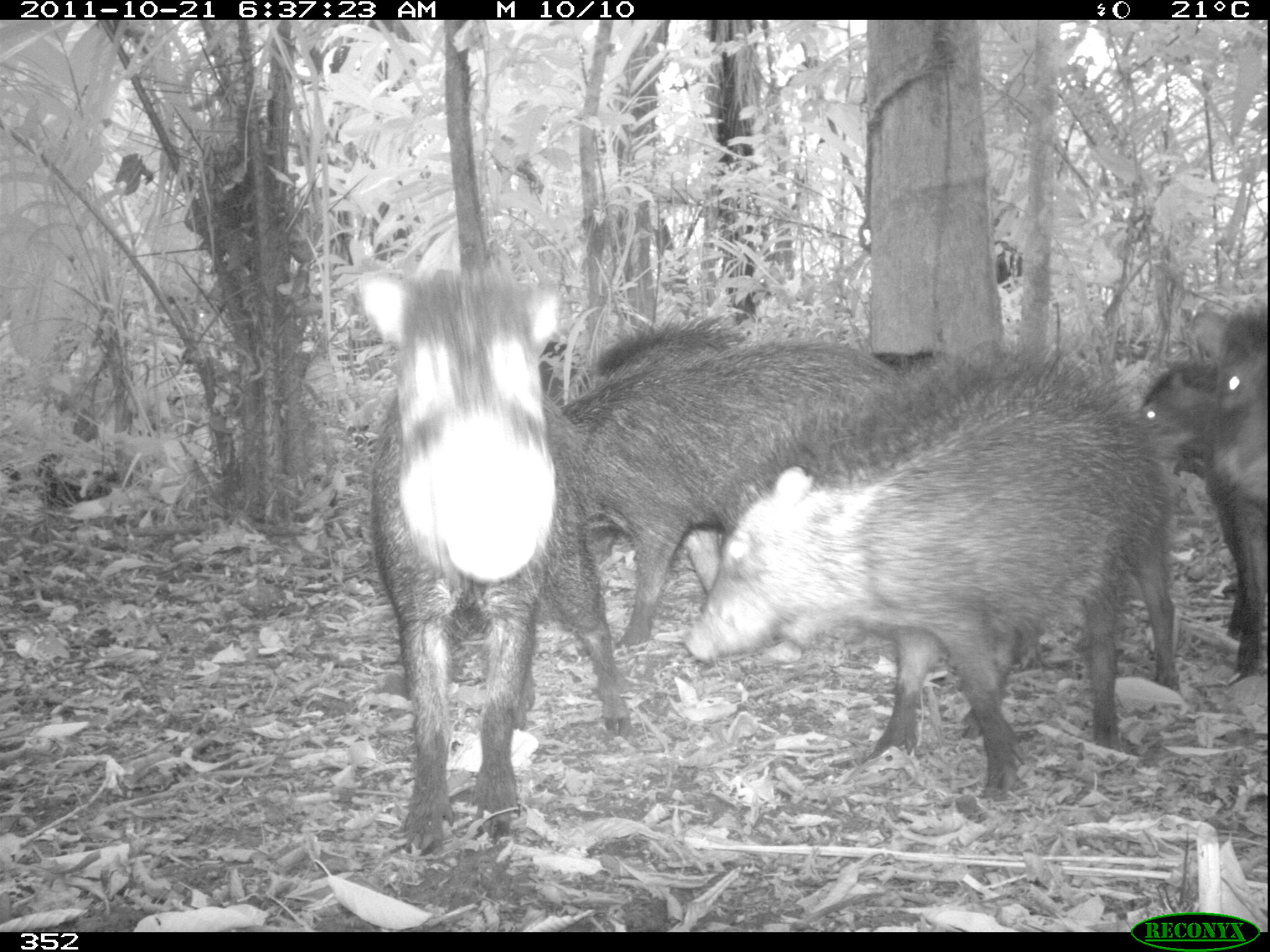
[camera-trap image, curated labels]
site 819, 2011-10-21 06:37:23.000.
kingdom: Animalia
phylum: Chordata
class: Mammalia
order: Artiodactyla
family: Tayassuidae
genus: Tayassu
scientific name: Tayassu pecari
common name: white-lipped peccary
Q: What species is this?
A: Tayassu pecari (white-lipped peccary).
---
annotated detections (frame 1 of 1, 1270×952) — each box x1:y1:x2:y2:
tayassu pecari: 682:377:1174:796; 344:244:627:861; 542:309:906:644; 1129:351:1236:653; 1207:310:1270:679